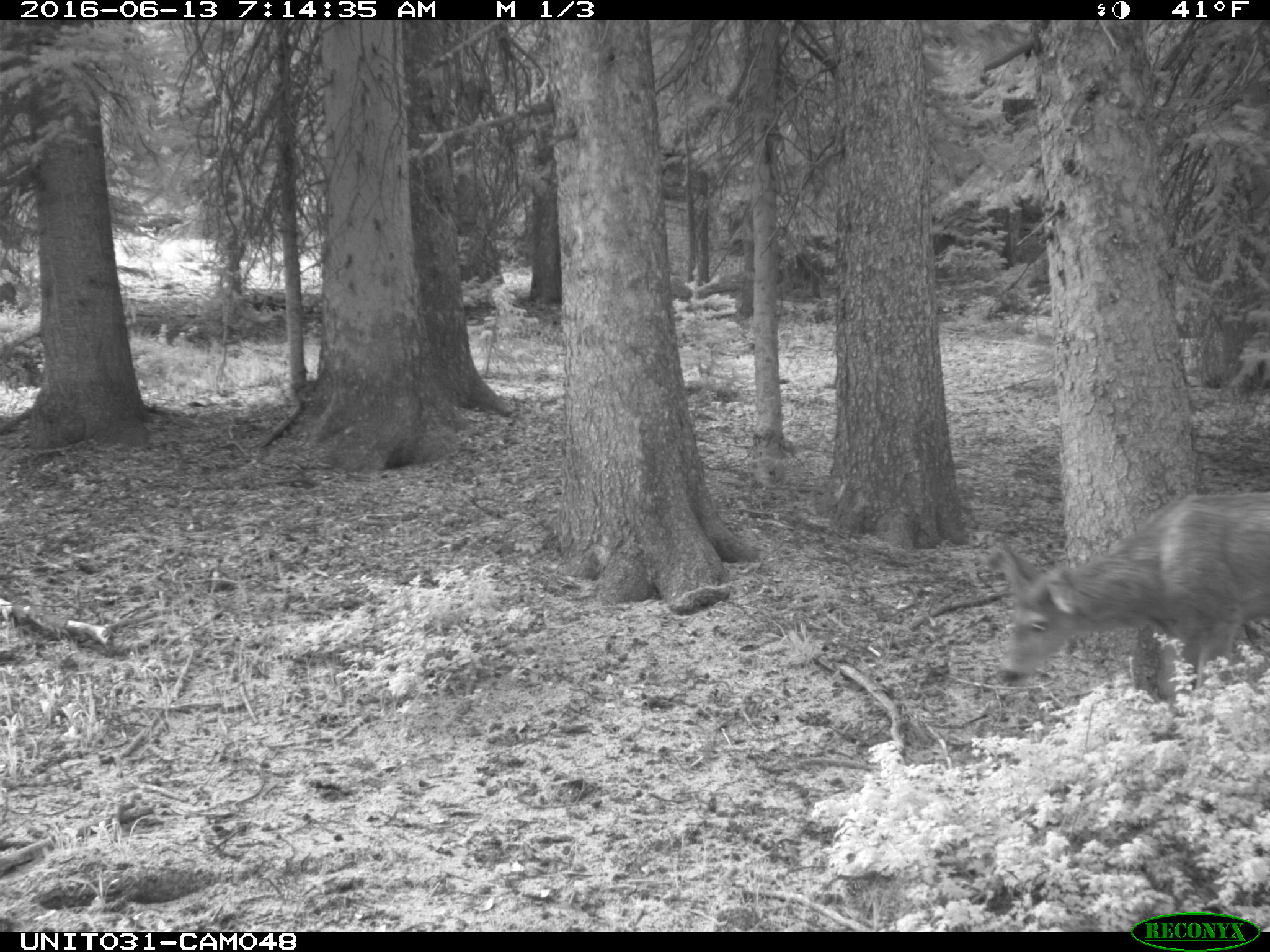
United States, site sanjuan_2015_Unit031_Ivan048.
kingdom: Animalia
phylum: Chordata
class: Mammalia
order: Artiodactyla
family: Cervidae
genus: Odocoileus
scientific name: Odocoileus hemionus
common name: mule deer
Odocoileus hemionus (mule deer).